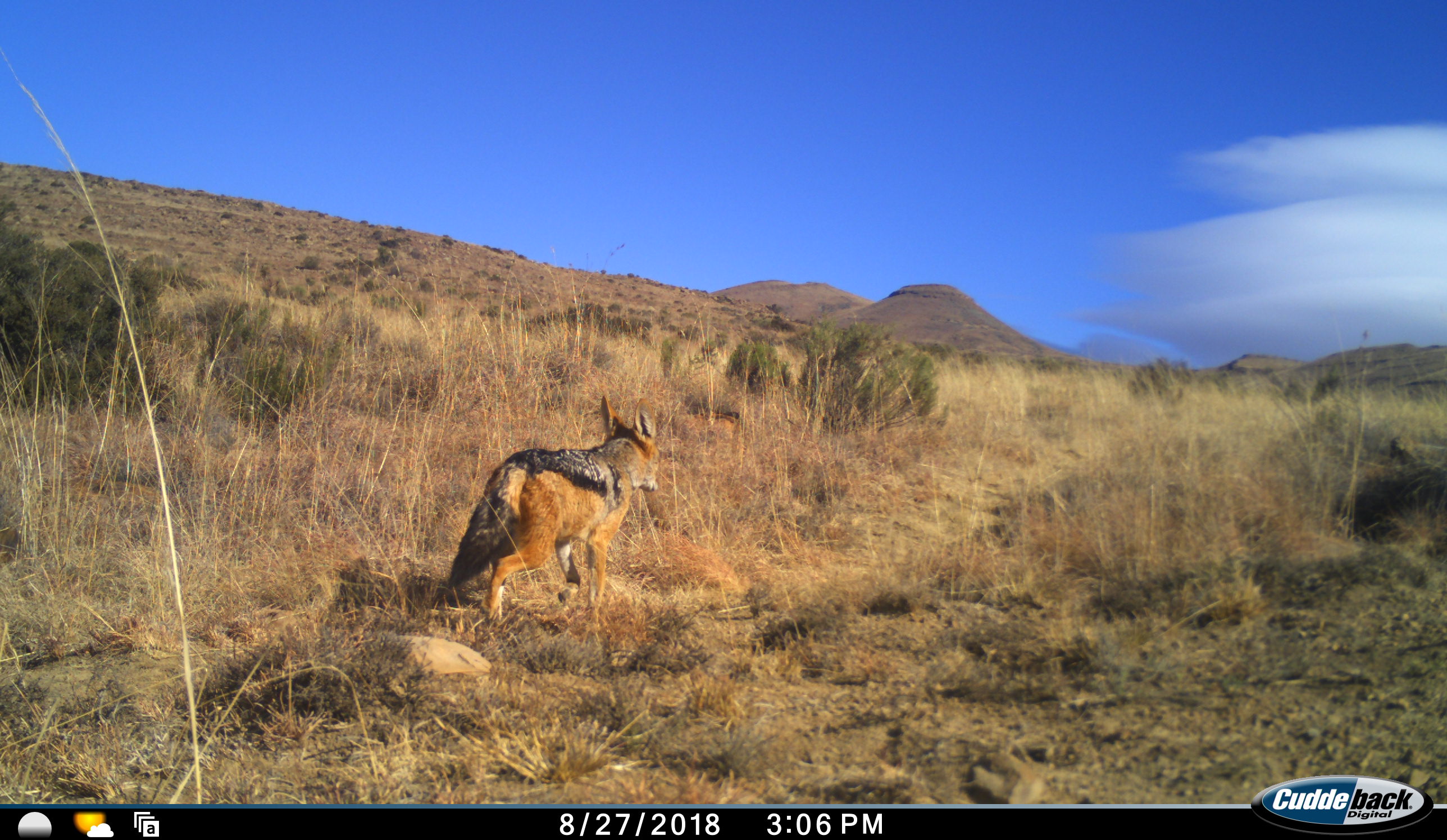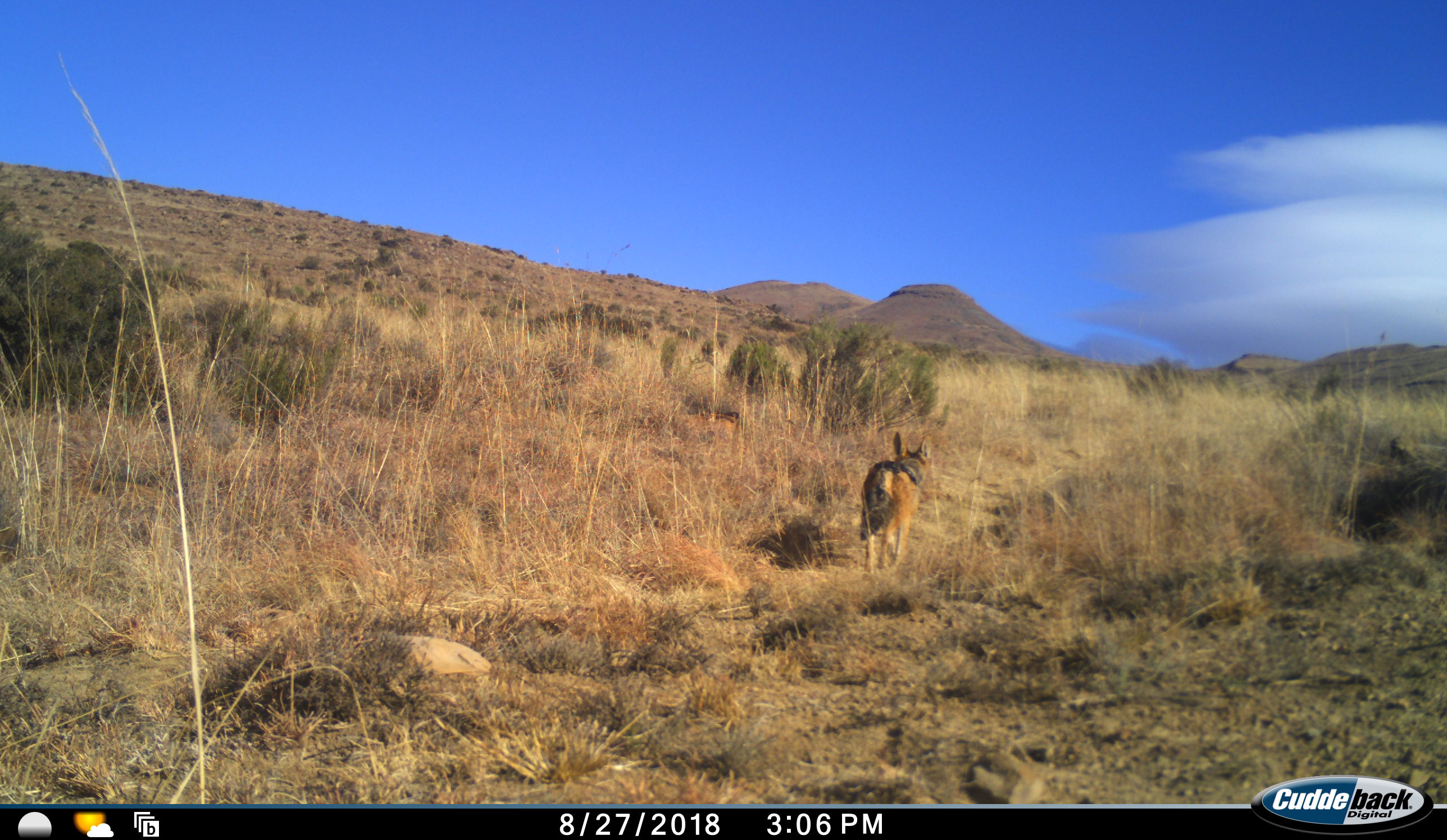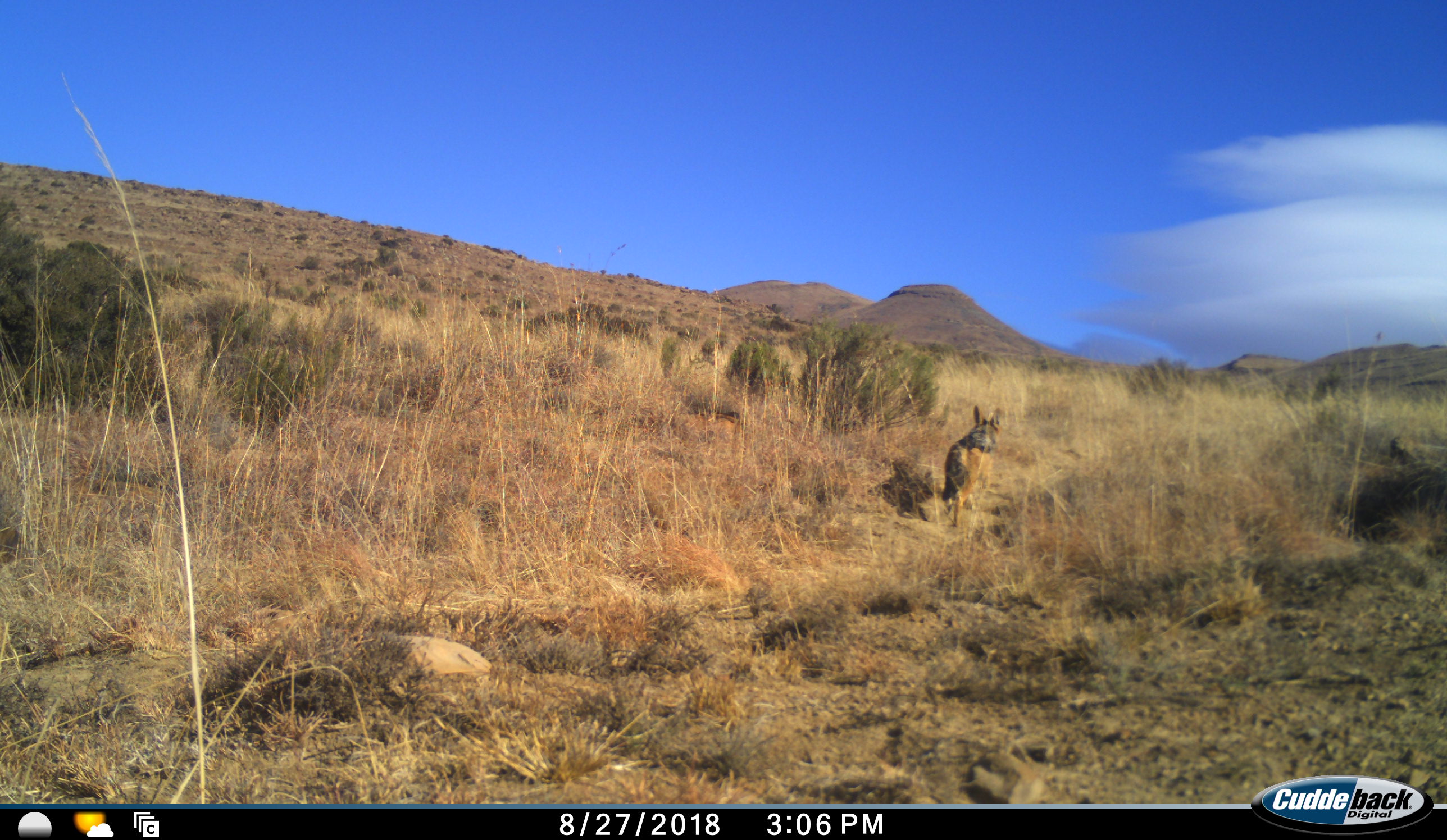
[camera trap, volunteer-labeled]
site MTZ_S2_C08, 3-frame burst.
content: unidentified animal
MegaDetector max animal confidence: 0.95